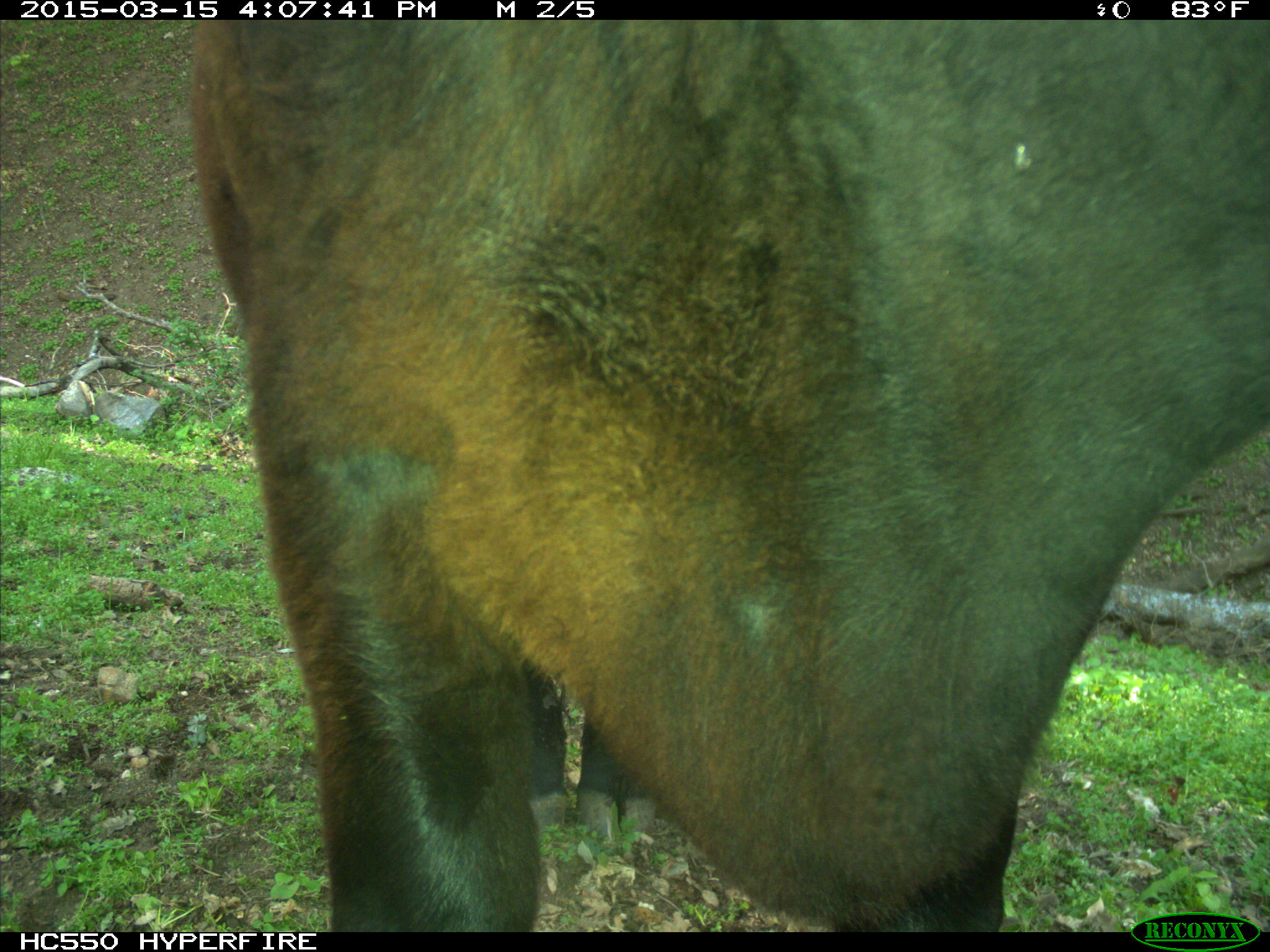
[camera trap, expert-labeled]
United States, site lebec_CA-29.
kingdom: Animalia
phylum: Chordata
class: Mammalia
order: Artiodactyla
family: Bovidae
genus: Bos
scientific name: Bos taurus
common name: domestic cow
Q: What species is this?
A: Bos taurus (domestic cow).